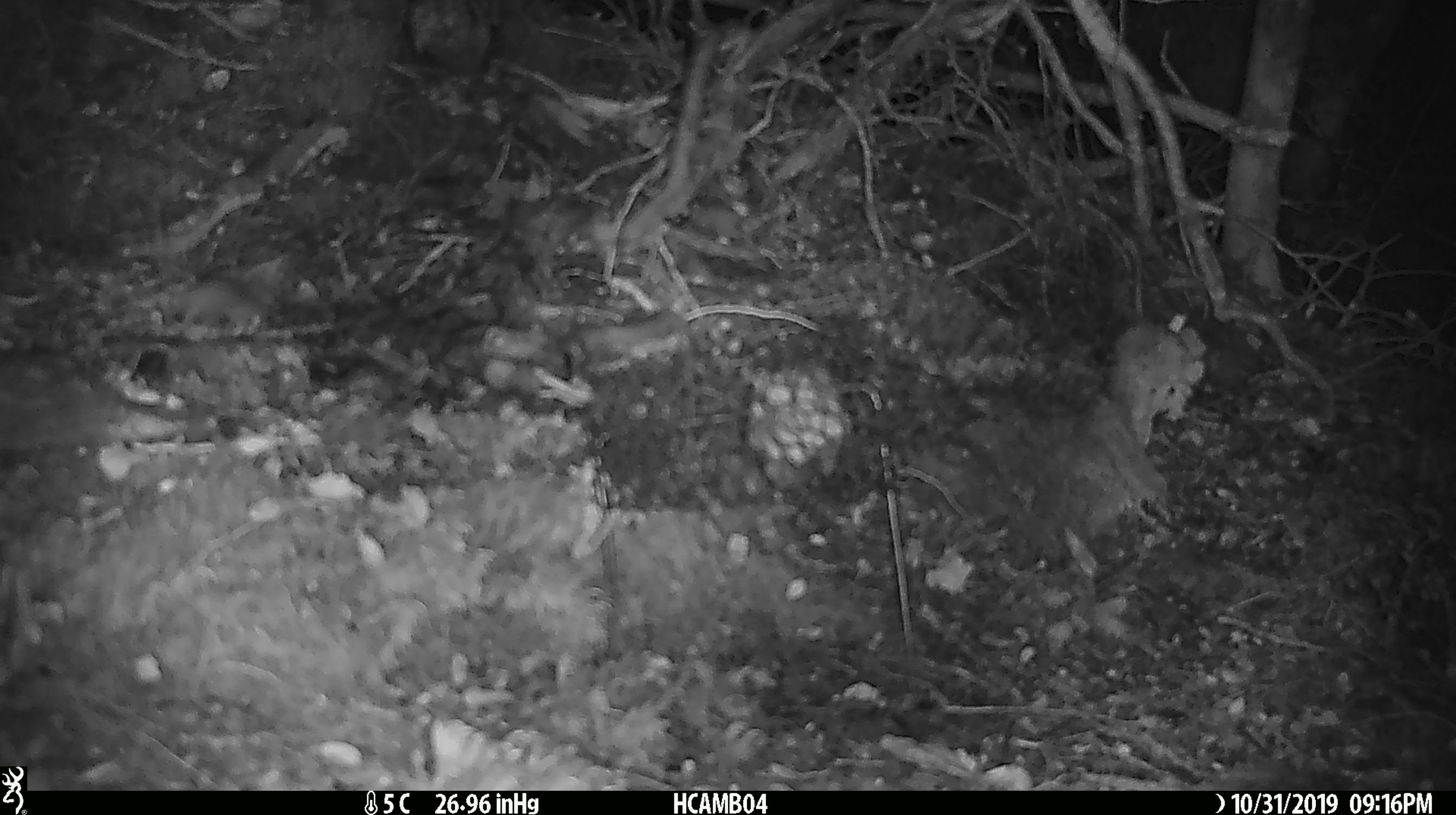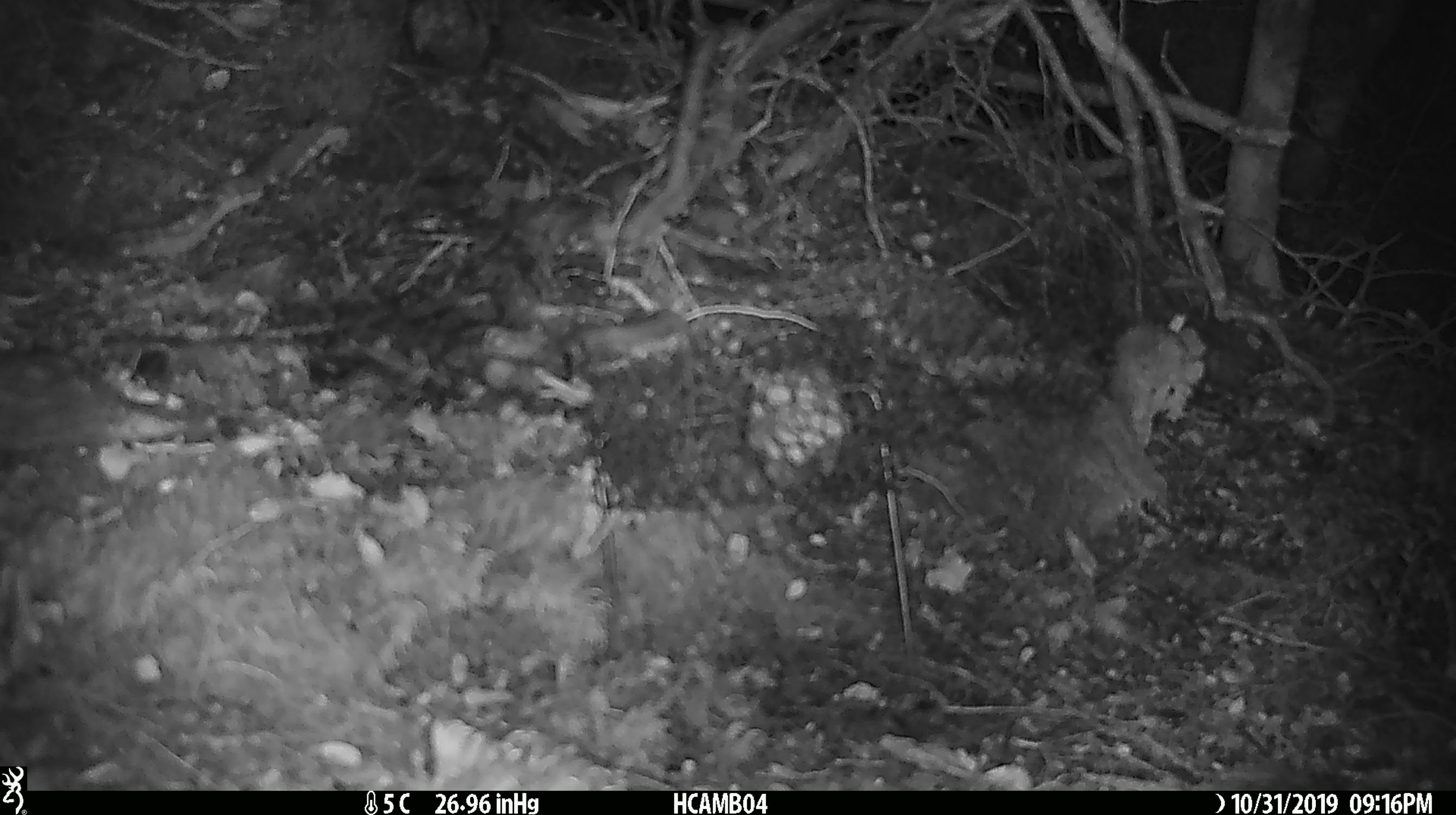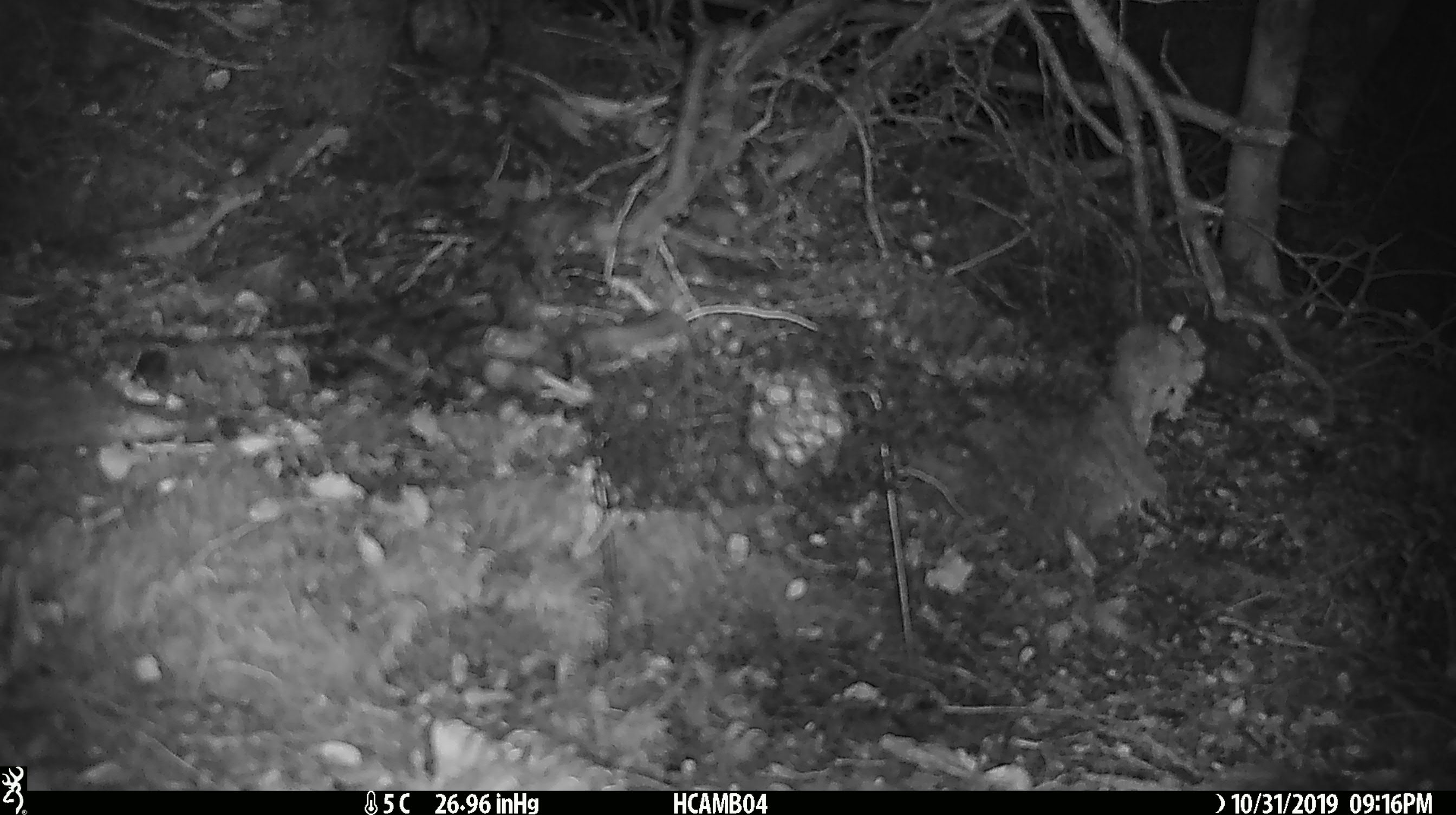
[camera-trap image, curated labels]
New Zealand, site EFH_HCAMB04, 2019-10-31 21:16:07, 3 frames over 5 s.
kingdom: Animalia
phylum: Chordata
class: Mammalia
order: Rodentia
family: Muridae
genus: Mus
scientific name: Mus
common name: mouse